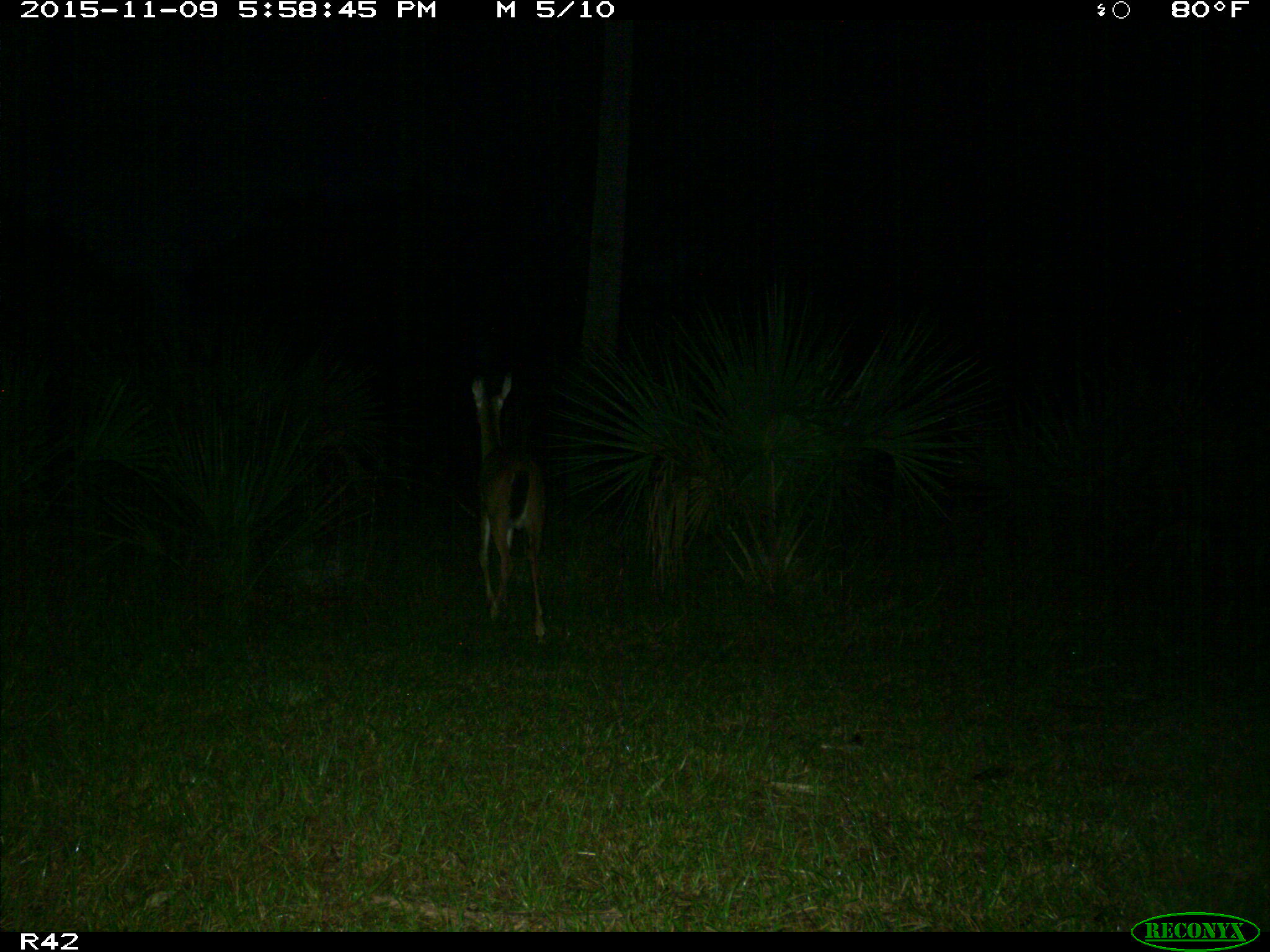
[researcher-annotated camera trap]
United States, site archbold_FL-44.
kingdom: Animalia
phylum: Chordata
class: Mammalia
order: Artiodactyla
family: Cervidae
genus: Odocoileus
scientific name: Odocoileus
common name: deer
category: unidentified deer